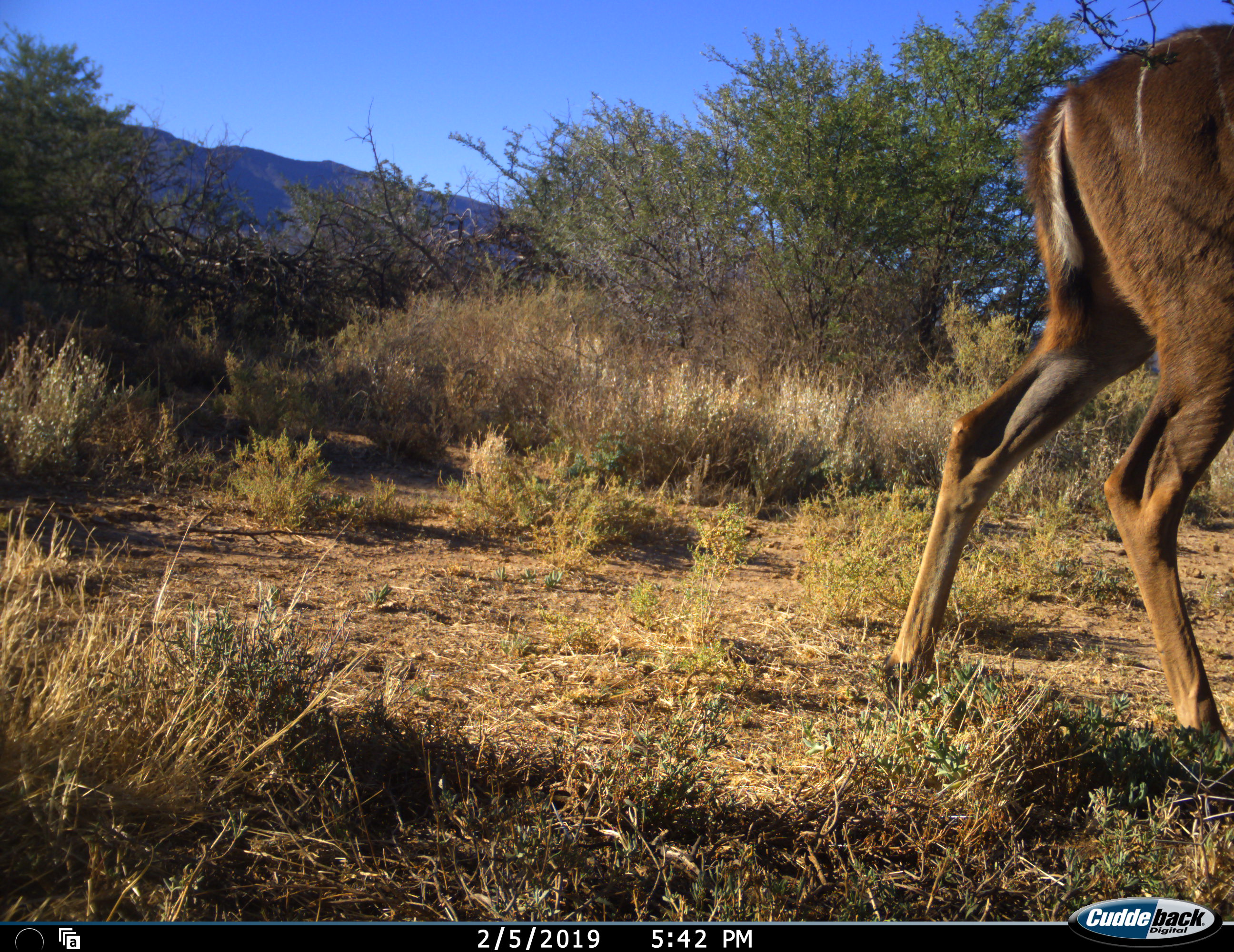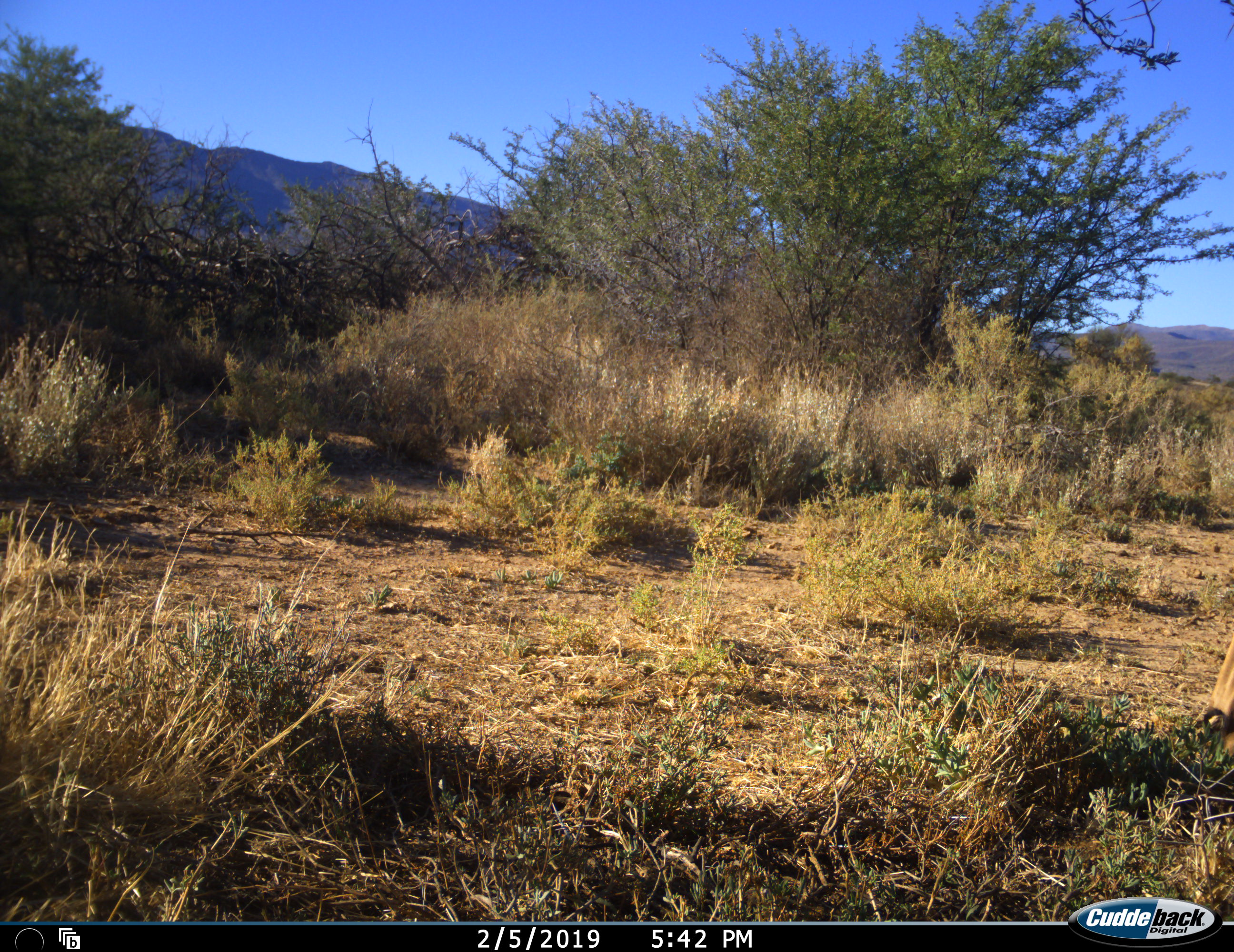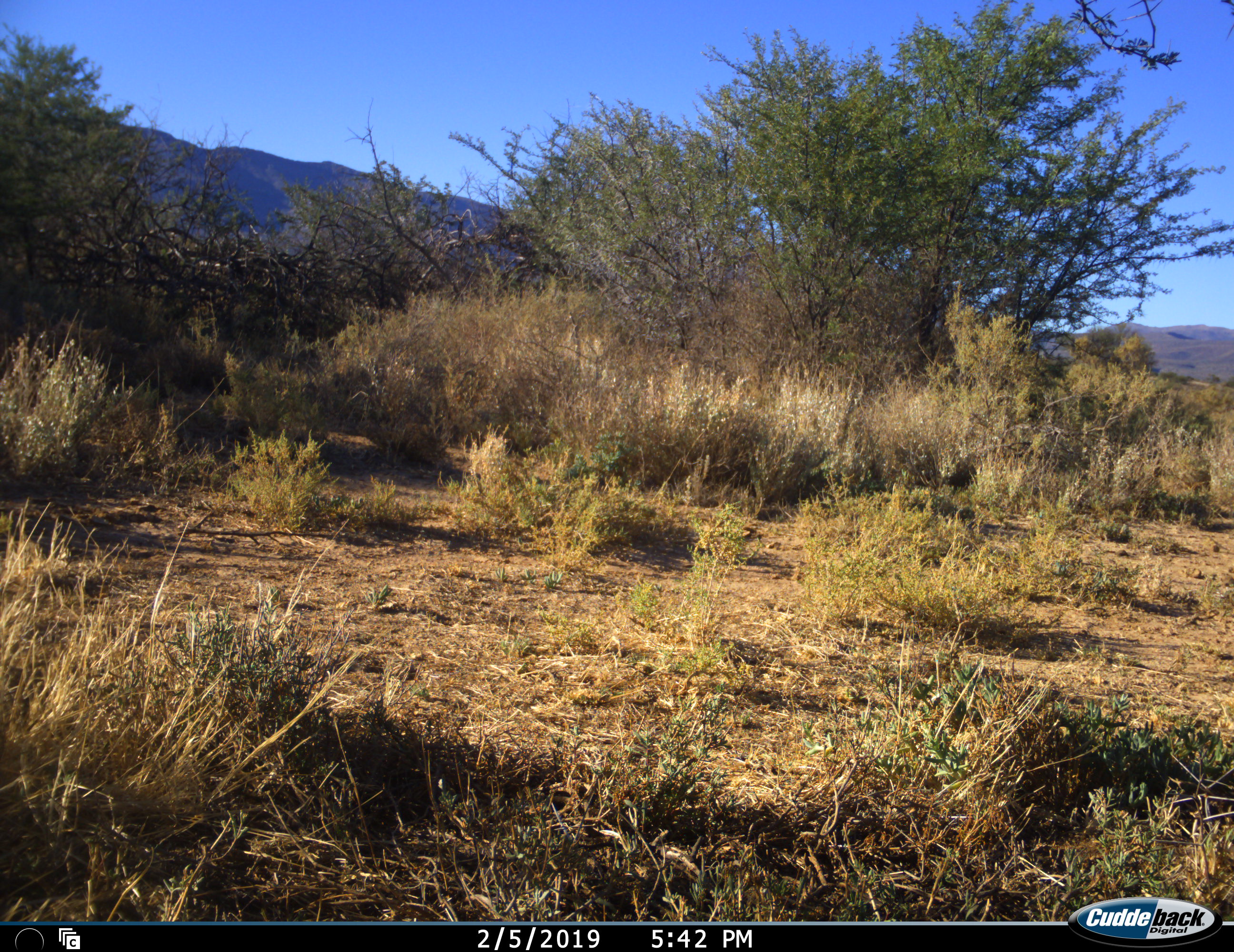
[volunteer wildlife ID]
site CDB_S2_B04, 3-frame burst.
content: unidentified animal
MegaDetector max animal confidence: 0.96